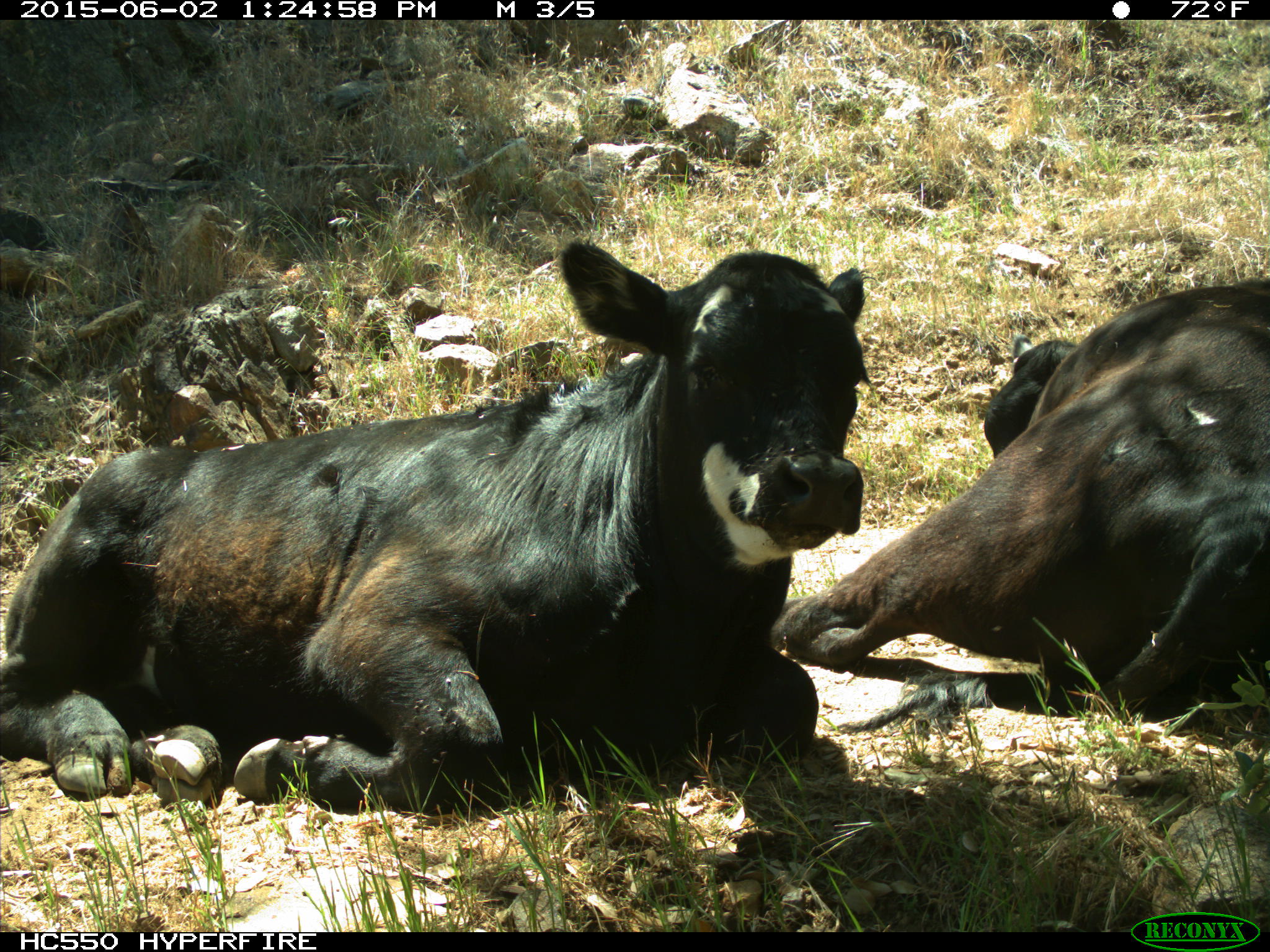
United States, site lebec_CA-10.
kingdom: Animalia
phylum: Chordata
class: Mammalia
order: Artiodactyla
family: Bovidae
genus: Bos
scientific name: Bos taurus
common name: domestic cow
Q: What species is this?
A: Bos taurus (domestic cow).